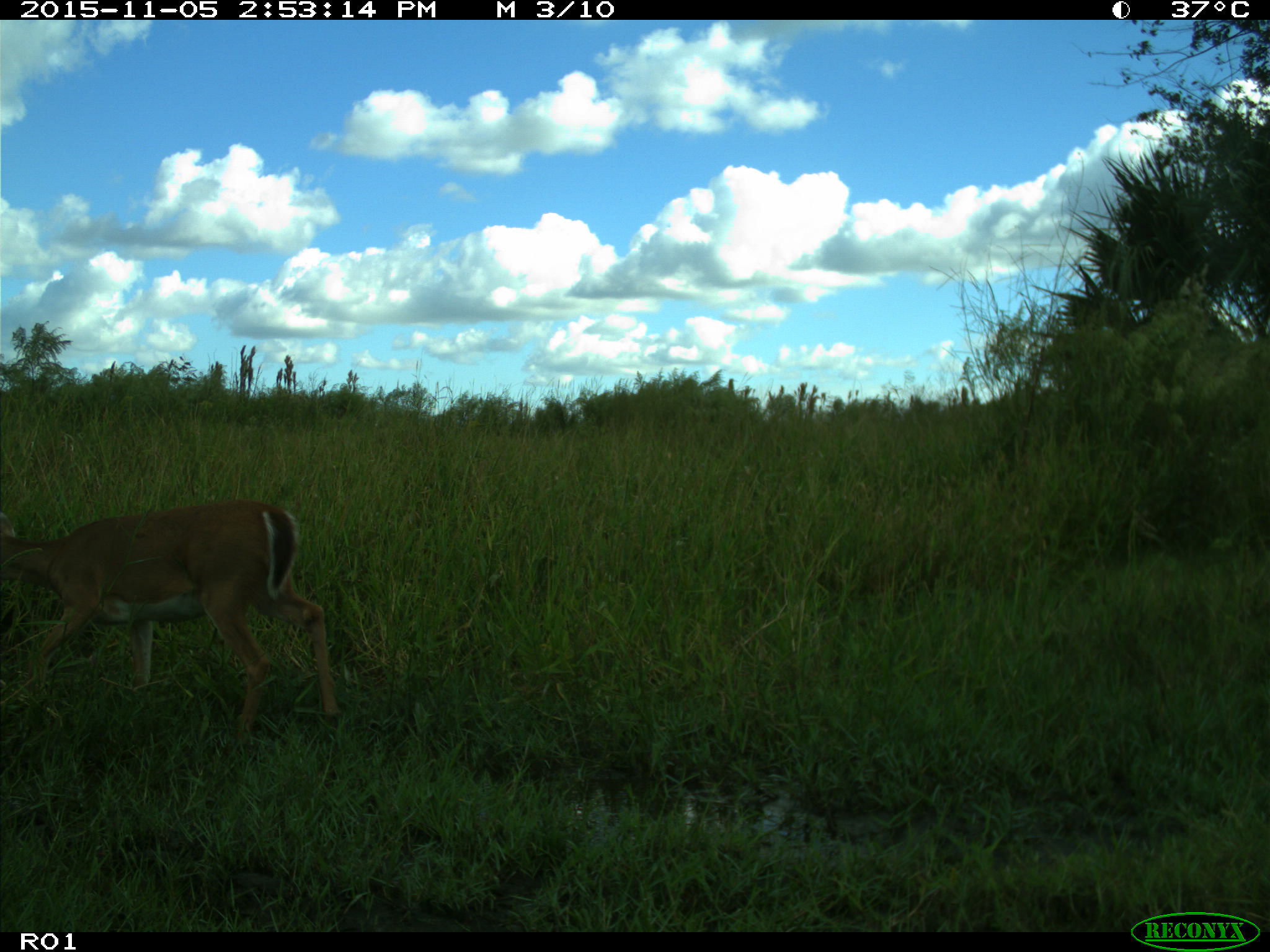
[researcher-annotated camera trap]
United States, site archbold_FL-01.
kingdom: Animalia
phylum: Chordata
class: Mammalia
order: Artiodactyla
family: Cervidae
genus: Odocoileus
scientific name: Odocoileus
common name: deer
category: unidentified deer